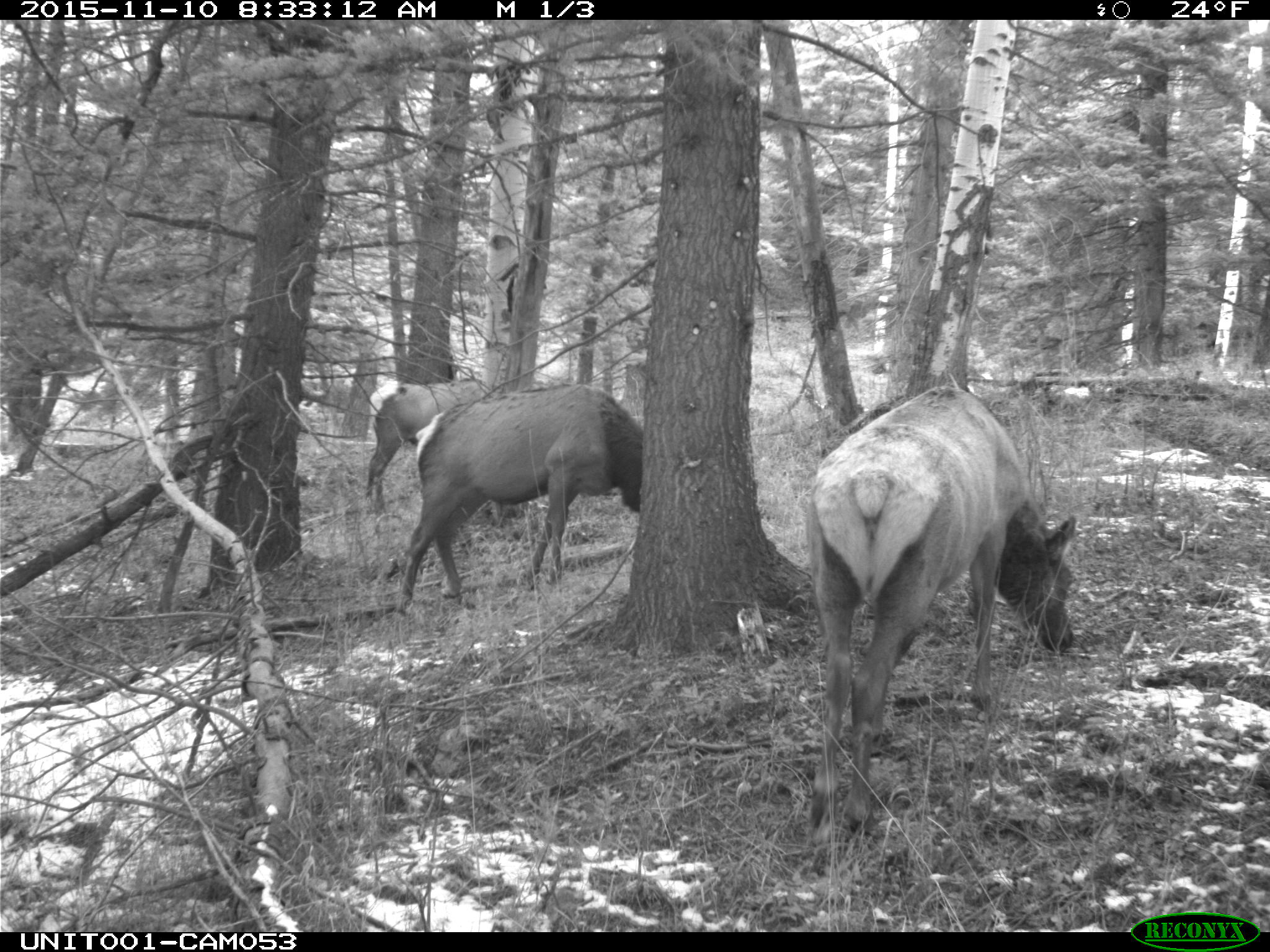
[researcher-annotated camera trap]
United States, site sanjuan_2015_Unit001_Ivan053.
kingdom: Animalia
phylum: Chordata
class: Mammalia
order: Artiodactyla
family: Cervidae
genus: Cervus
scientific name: Cervus elaphus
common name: red deer